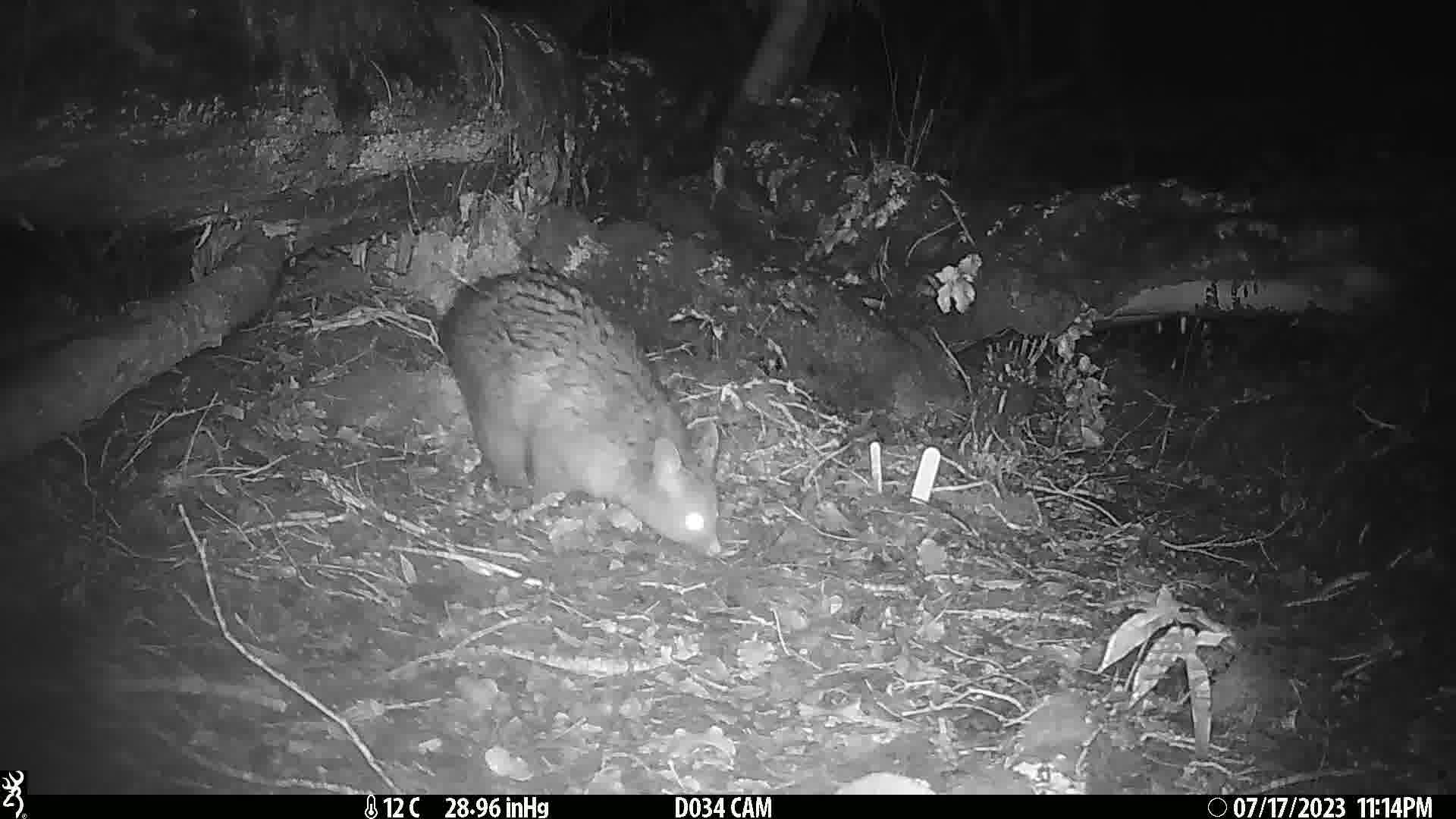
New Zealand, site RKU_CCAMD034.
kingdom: Animalia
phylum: Chordata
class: Mammalia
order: Diprotodontia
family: Phalangeridae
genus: Trichosurus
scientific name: Trichosurus vulpecula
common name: common brushtail possum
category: possum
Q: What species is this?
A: Possum (common brushtail possum) (Trichosurus vulpecula).